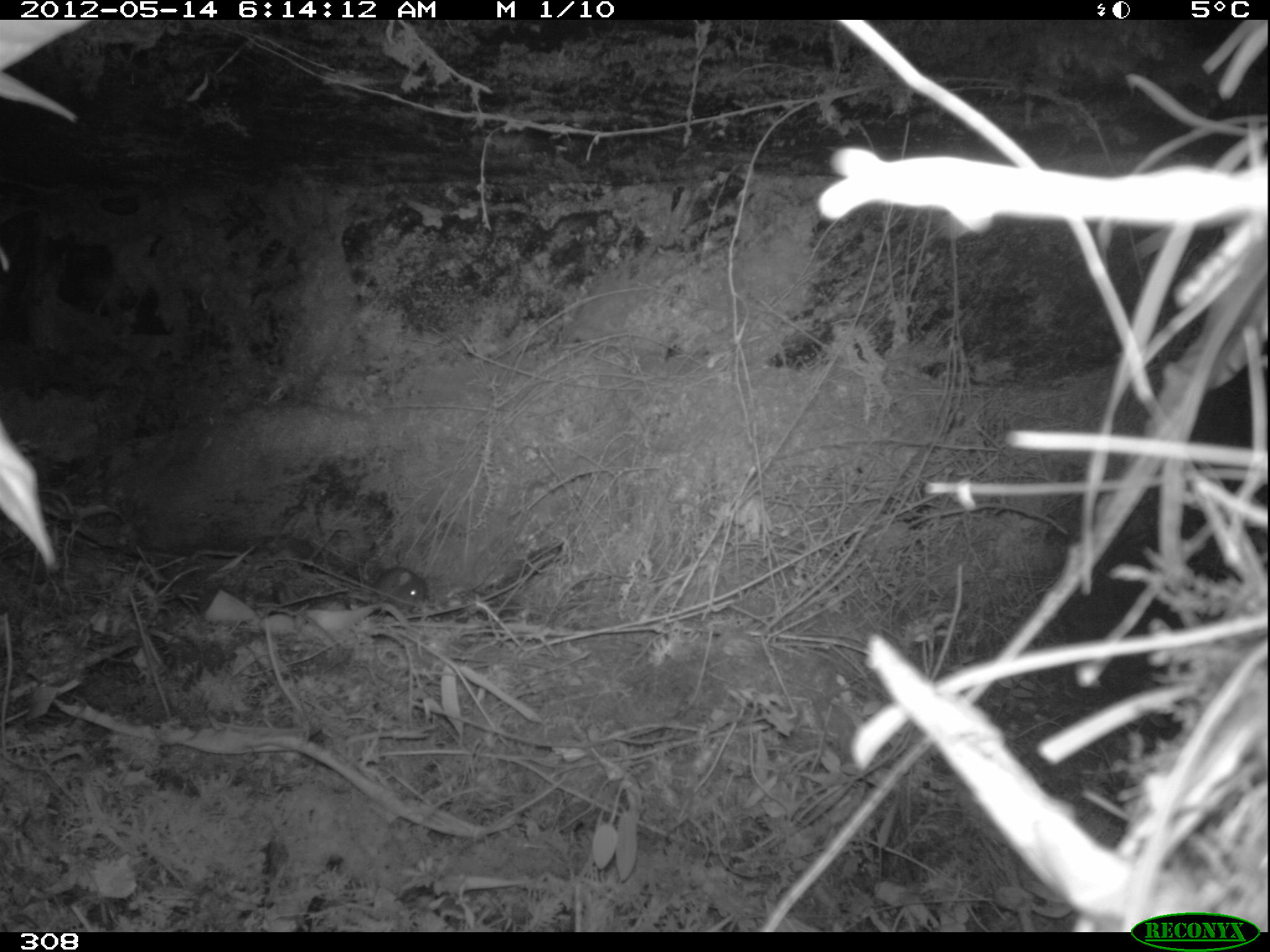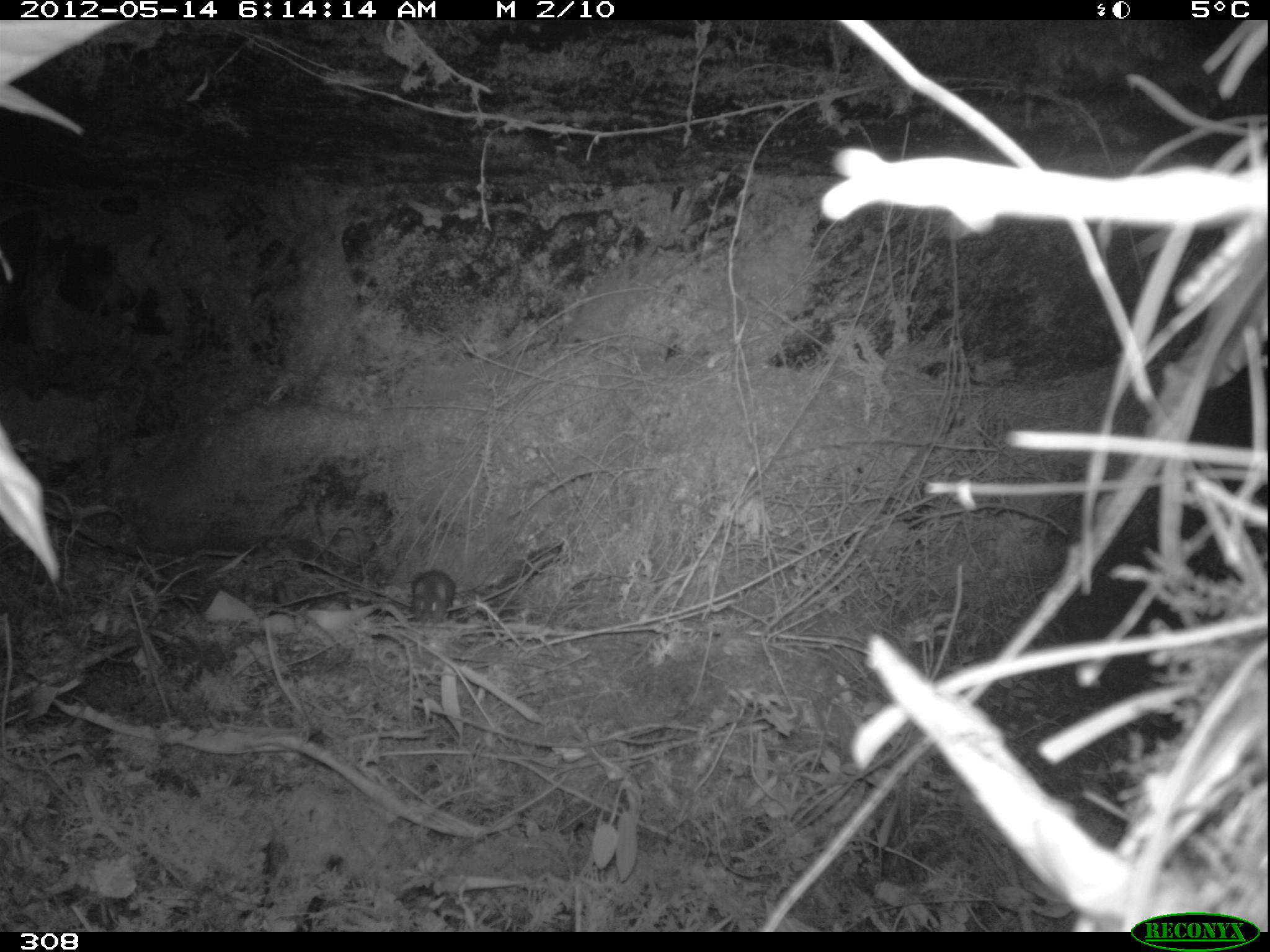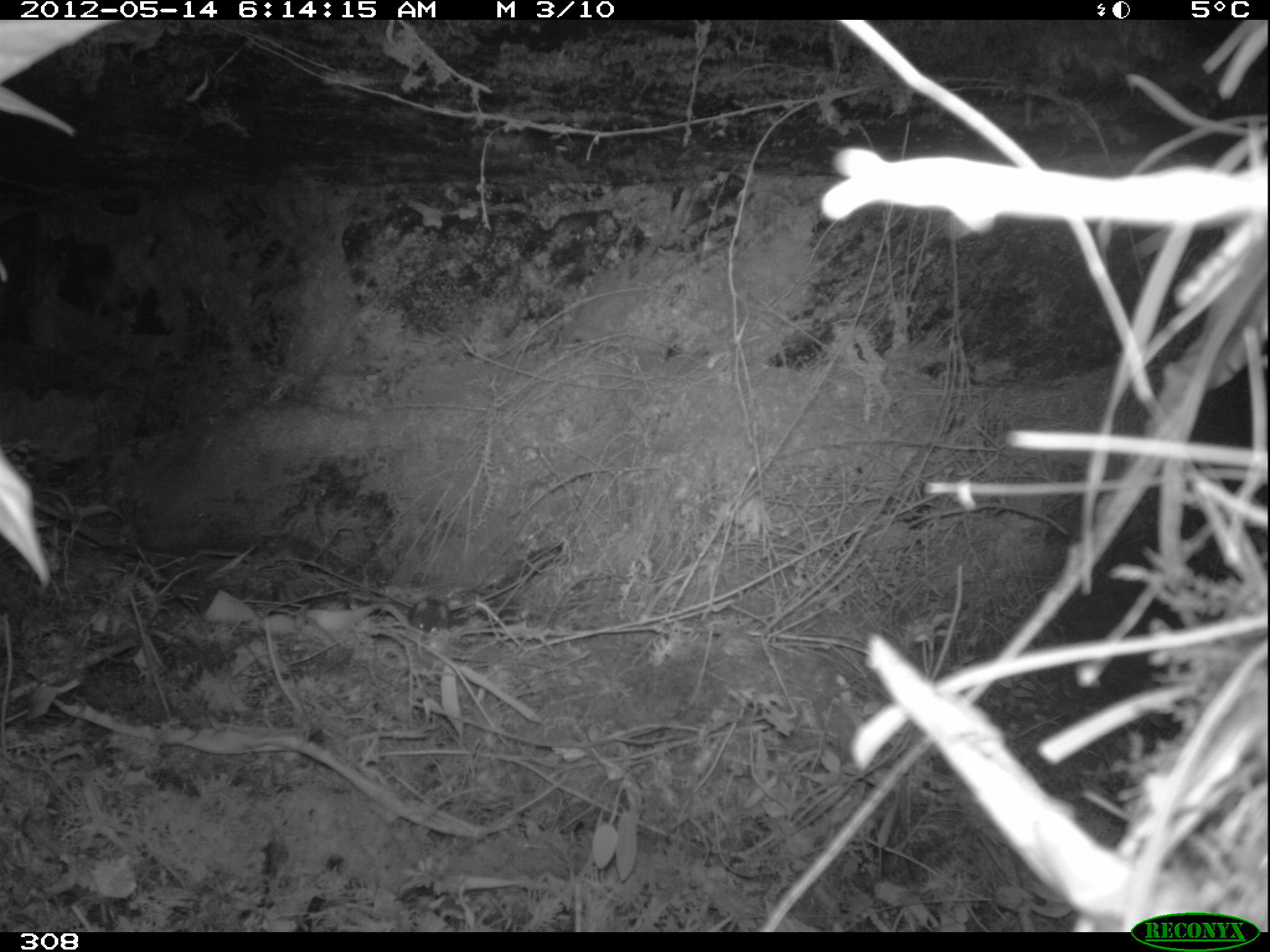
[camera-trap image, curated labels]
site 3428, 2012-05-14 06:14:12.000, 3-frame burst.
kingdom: Animalia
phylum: Chordata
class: Mammalia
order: Rodentia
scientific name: Rodentia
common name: rodents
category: unknown rodent